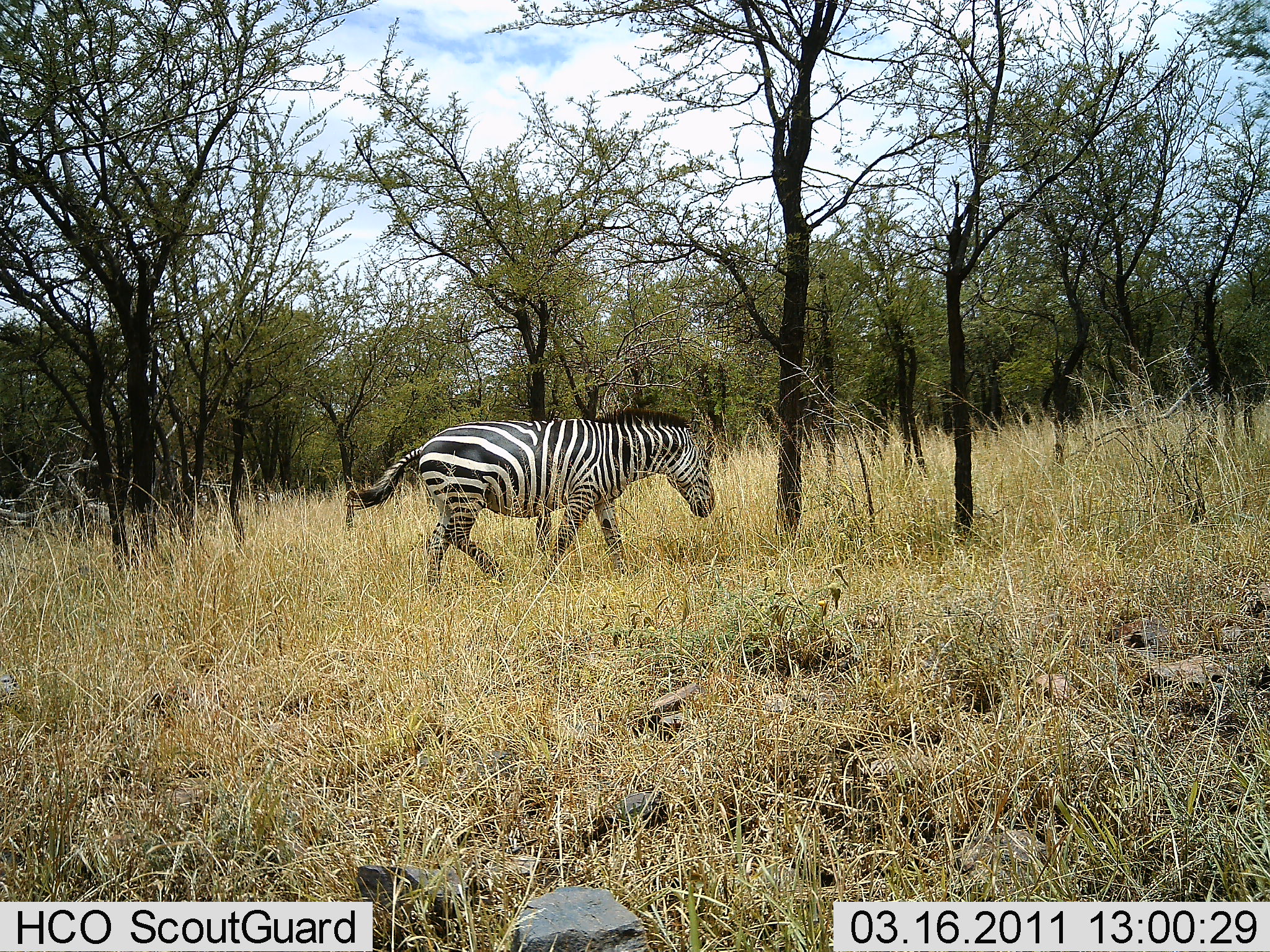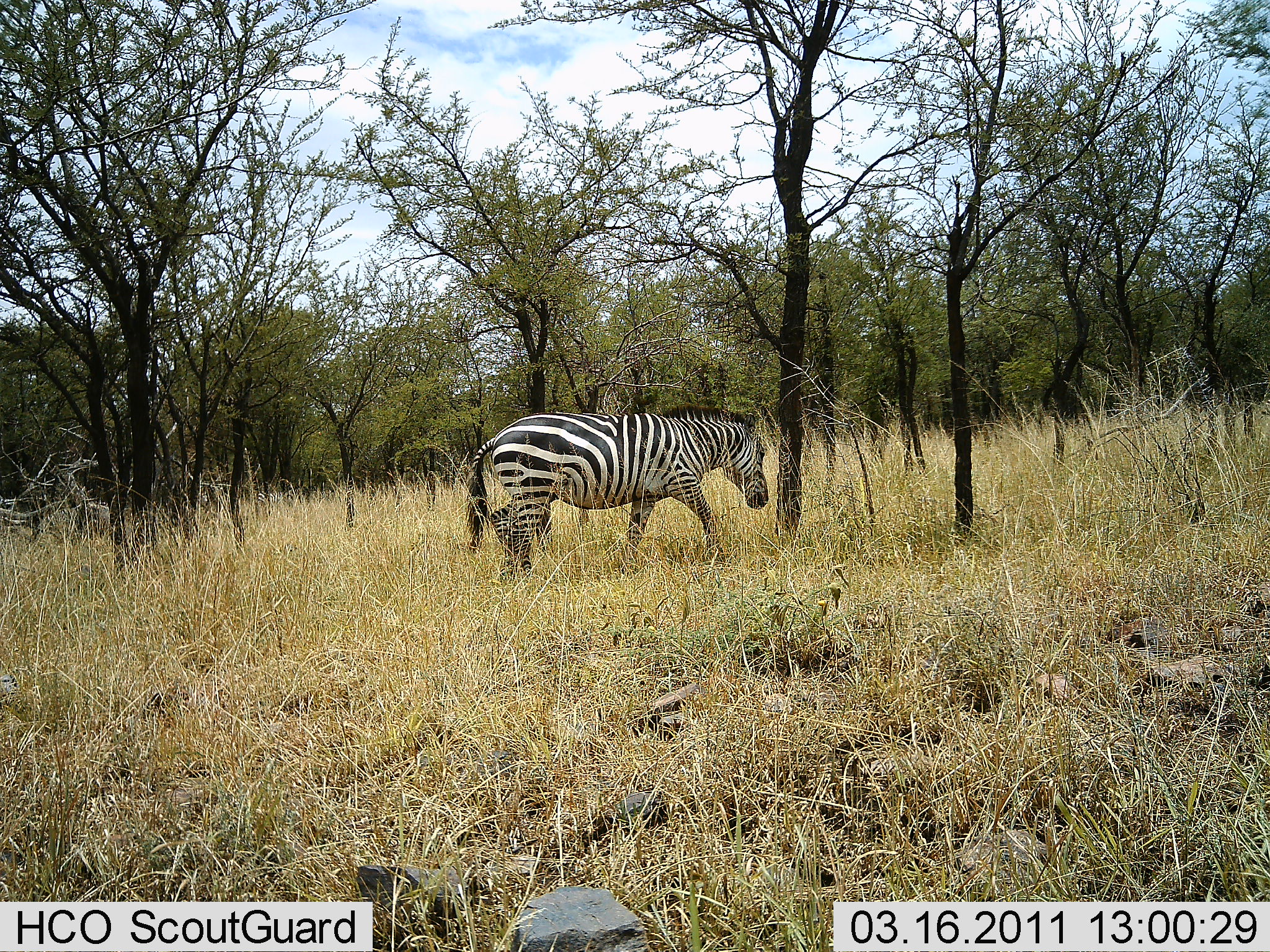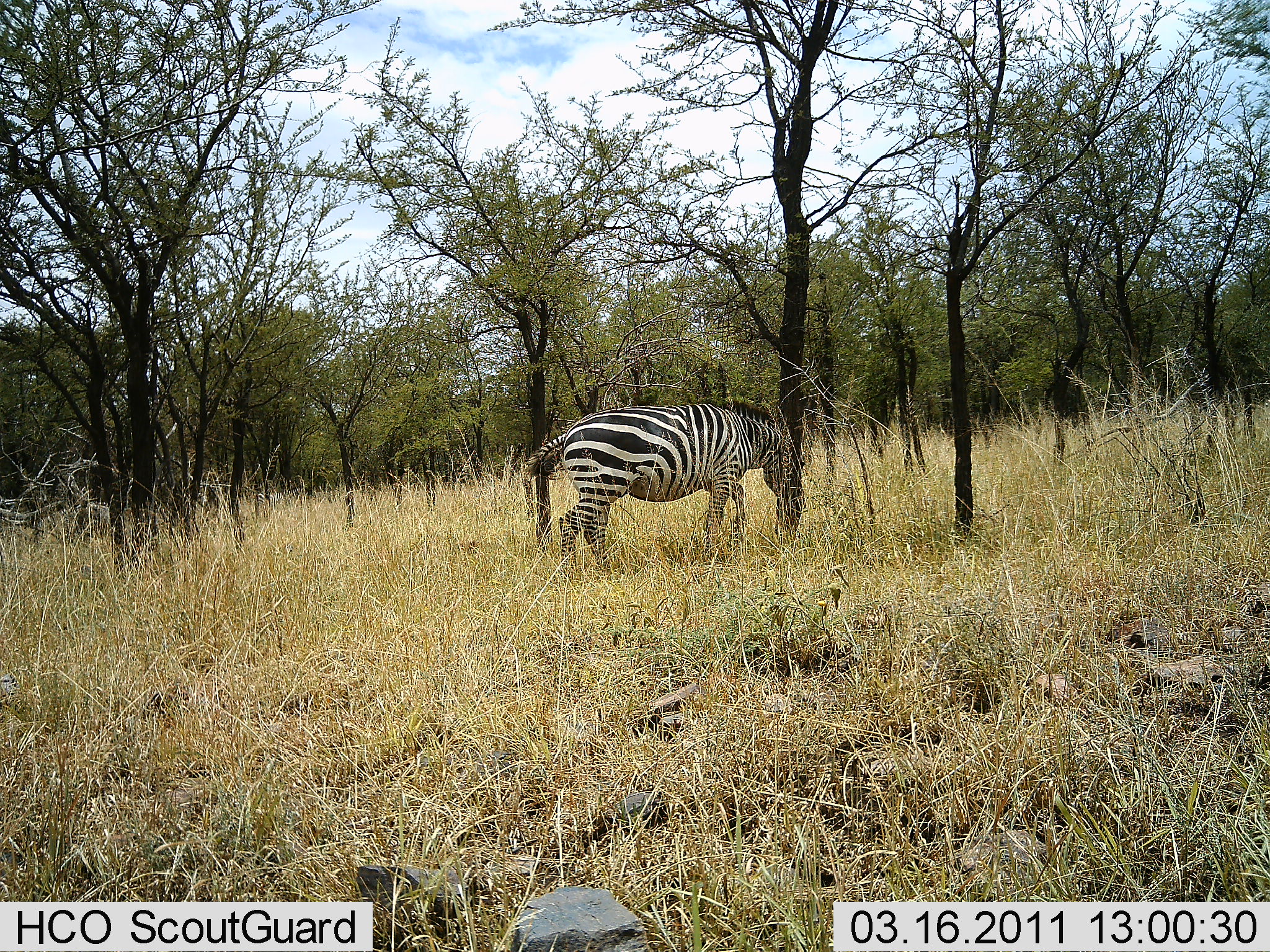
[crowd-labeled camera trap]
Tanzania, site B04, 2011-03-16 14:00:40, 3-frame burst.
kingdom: Animalia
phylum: Chordata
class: Mammalia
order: Perissodactyla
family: Equidae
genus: Equus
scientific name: Equus quagga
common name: plains zebra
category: zebra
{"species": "zebra (plains zebra) (Equus quagga)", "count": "1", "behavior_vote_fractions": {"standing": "20%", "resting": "10%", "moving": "90%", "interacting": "20%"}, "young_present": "0%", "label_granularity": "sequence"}